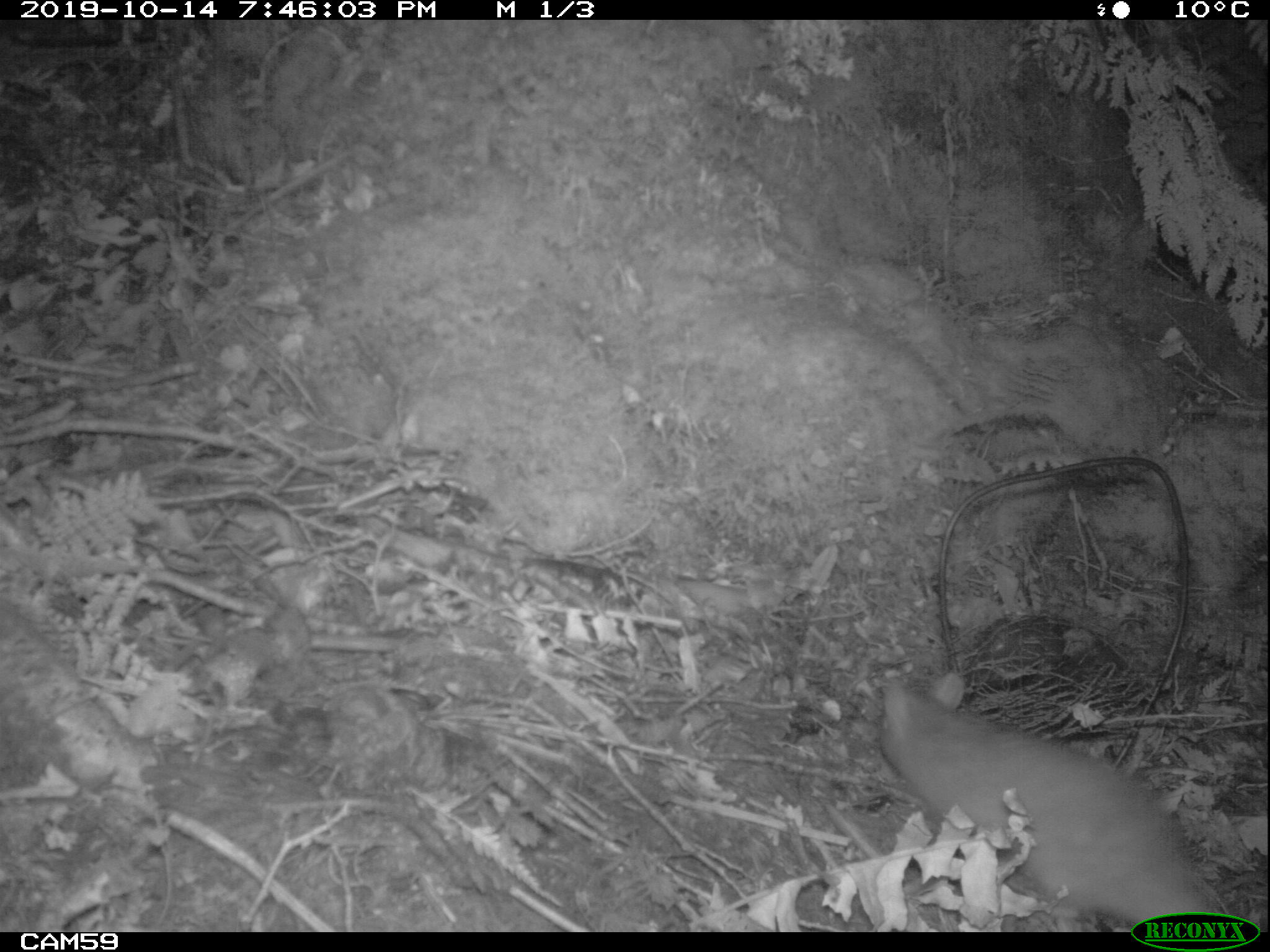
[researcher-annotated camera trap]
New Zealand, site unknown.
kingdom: Animalia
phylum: Chordata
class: Mammalia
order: Rodentia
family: Muridae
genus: Rattus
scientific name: Rattus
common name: rat